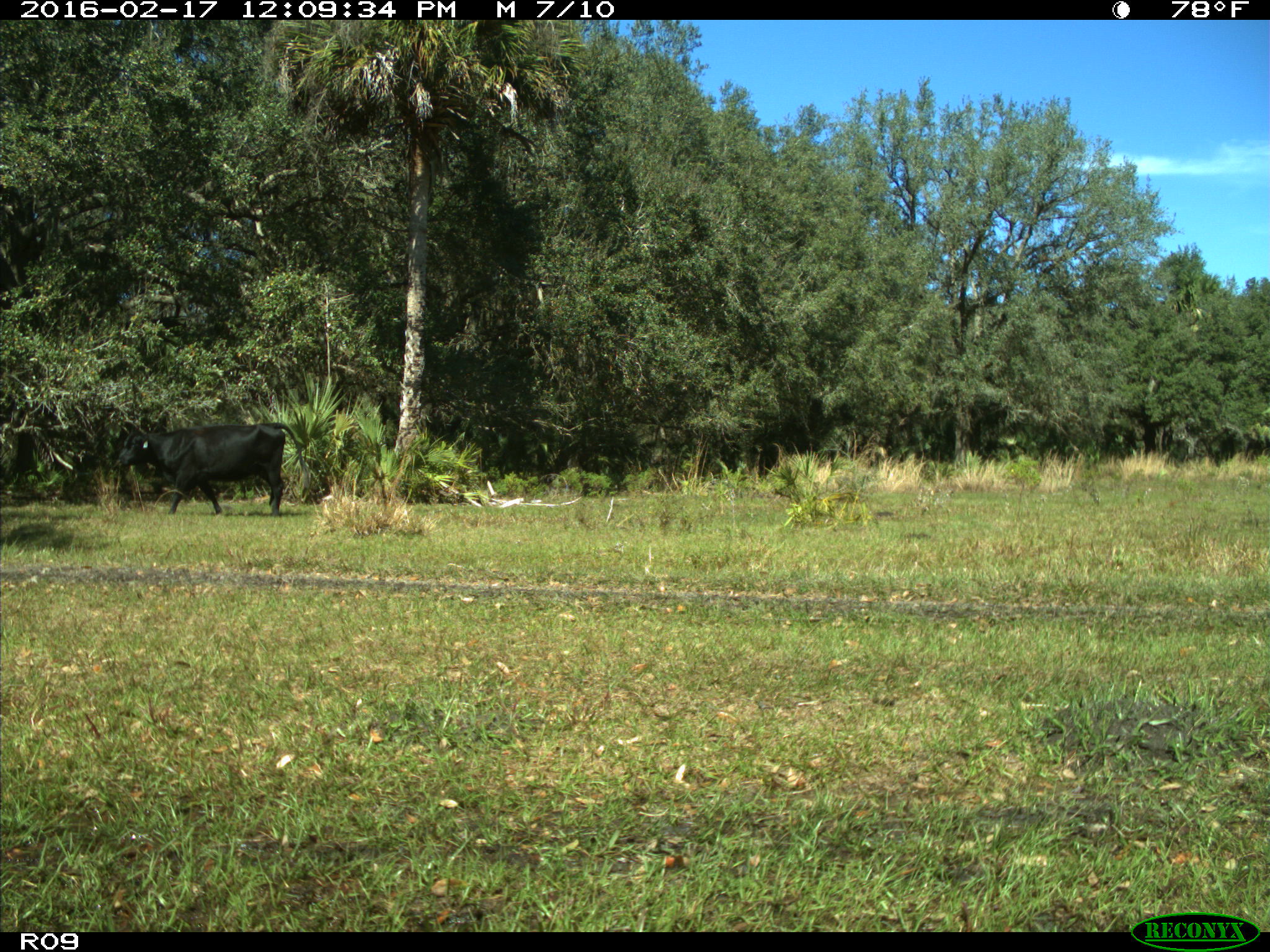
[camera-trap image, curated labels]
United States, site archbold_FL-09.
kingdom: Animalia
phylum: Chordata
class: Mammalia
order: Artiodactyla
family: Bovidae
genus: Bos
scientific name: Bos taurus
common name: domestic cow